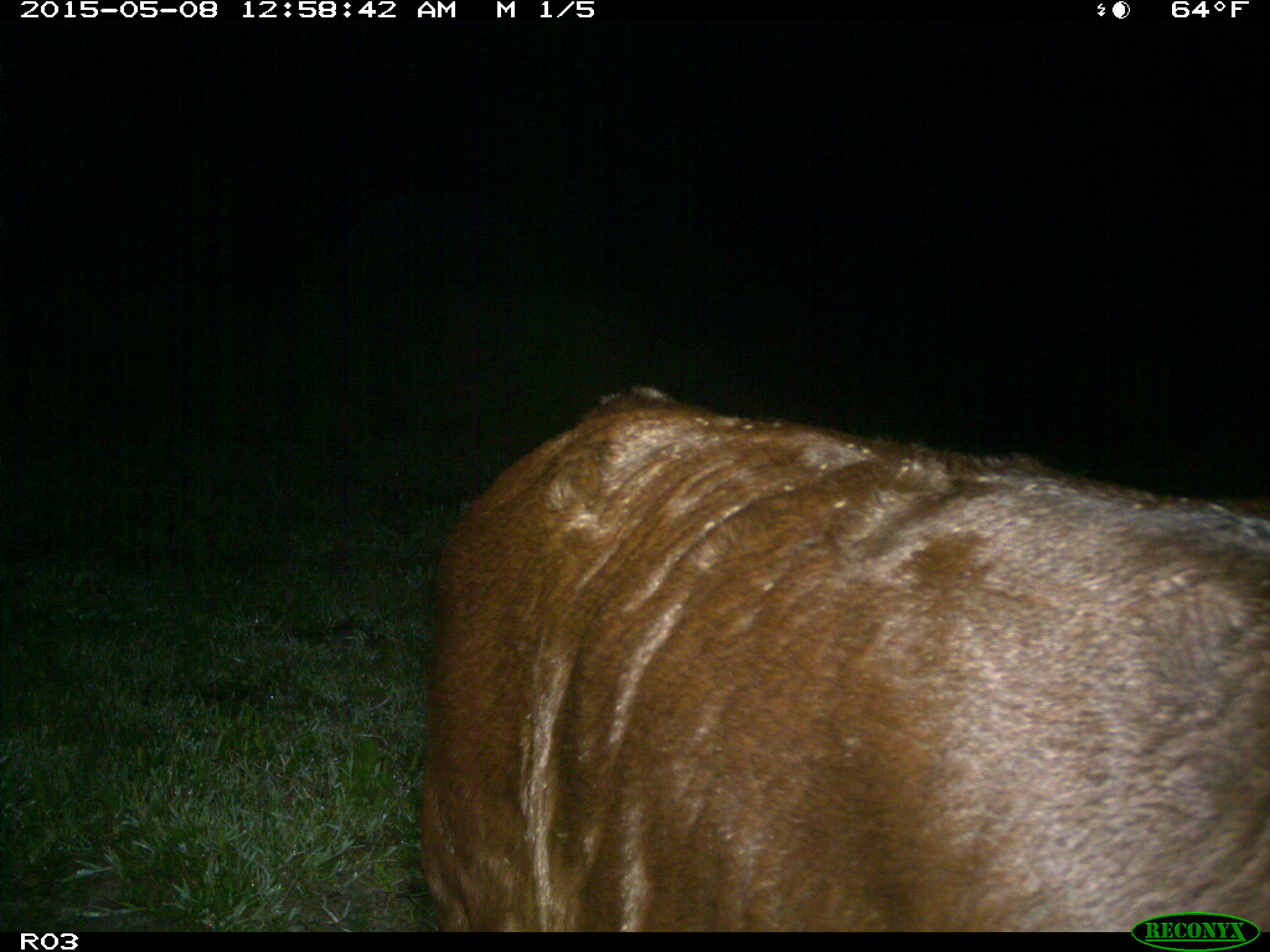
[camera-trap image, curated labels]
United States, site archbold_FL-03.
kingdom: Animalia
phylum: Chordata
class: Mammalia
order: Artiodactyla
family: Bovidae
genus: Bos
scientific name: Bos taurus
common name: domestic cow